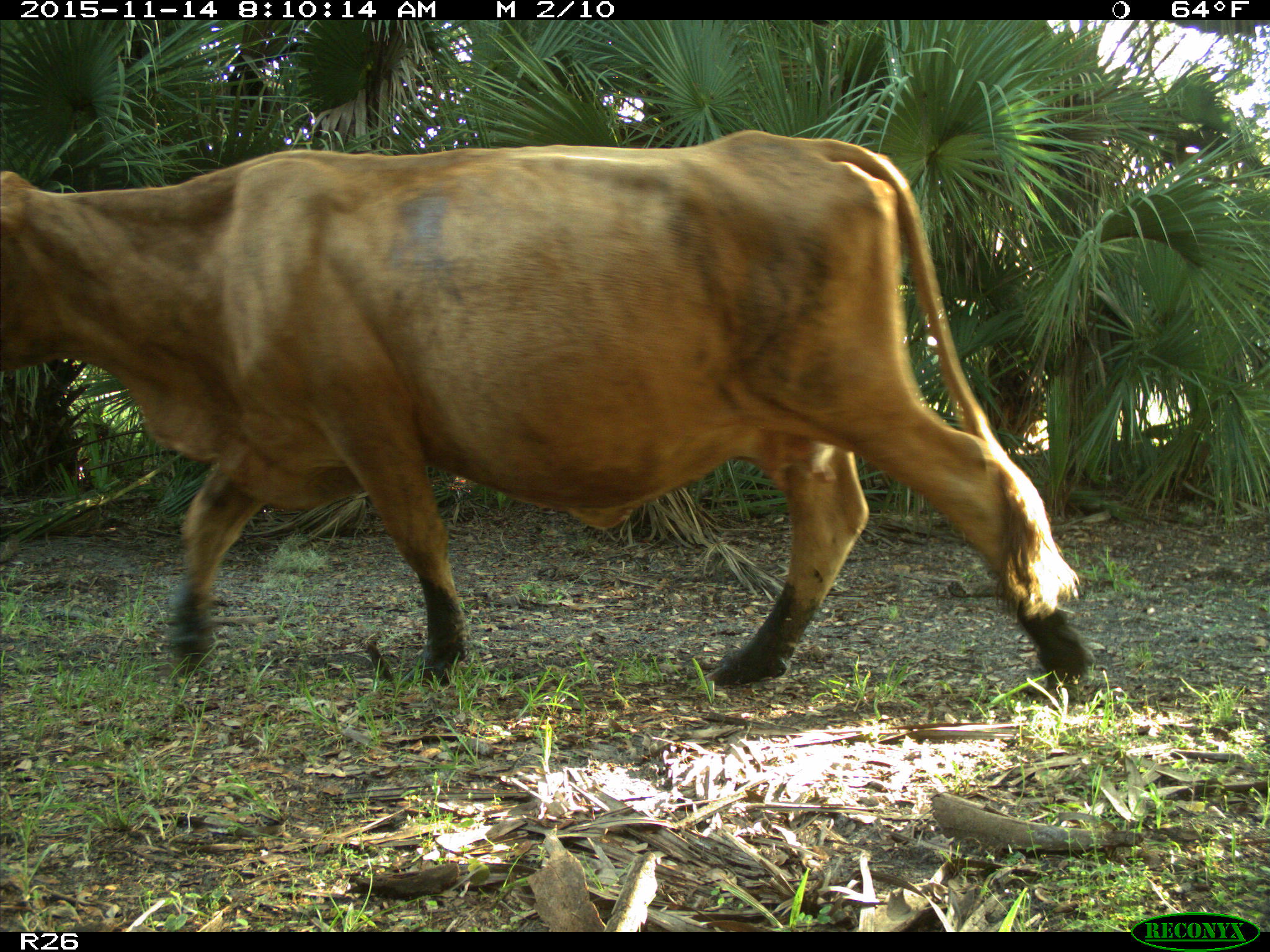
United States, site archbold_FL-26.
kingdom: Animalia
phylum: Chordata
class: Mammalia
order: Artiodactyla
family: Bovidae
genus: Bos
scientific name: Bos taurus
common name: domestic cow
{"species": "Bos taurus (domestic cow)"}